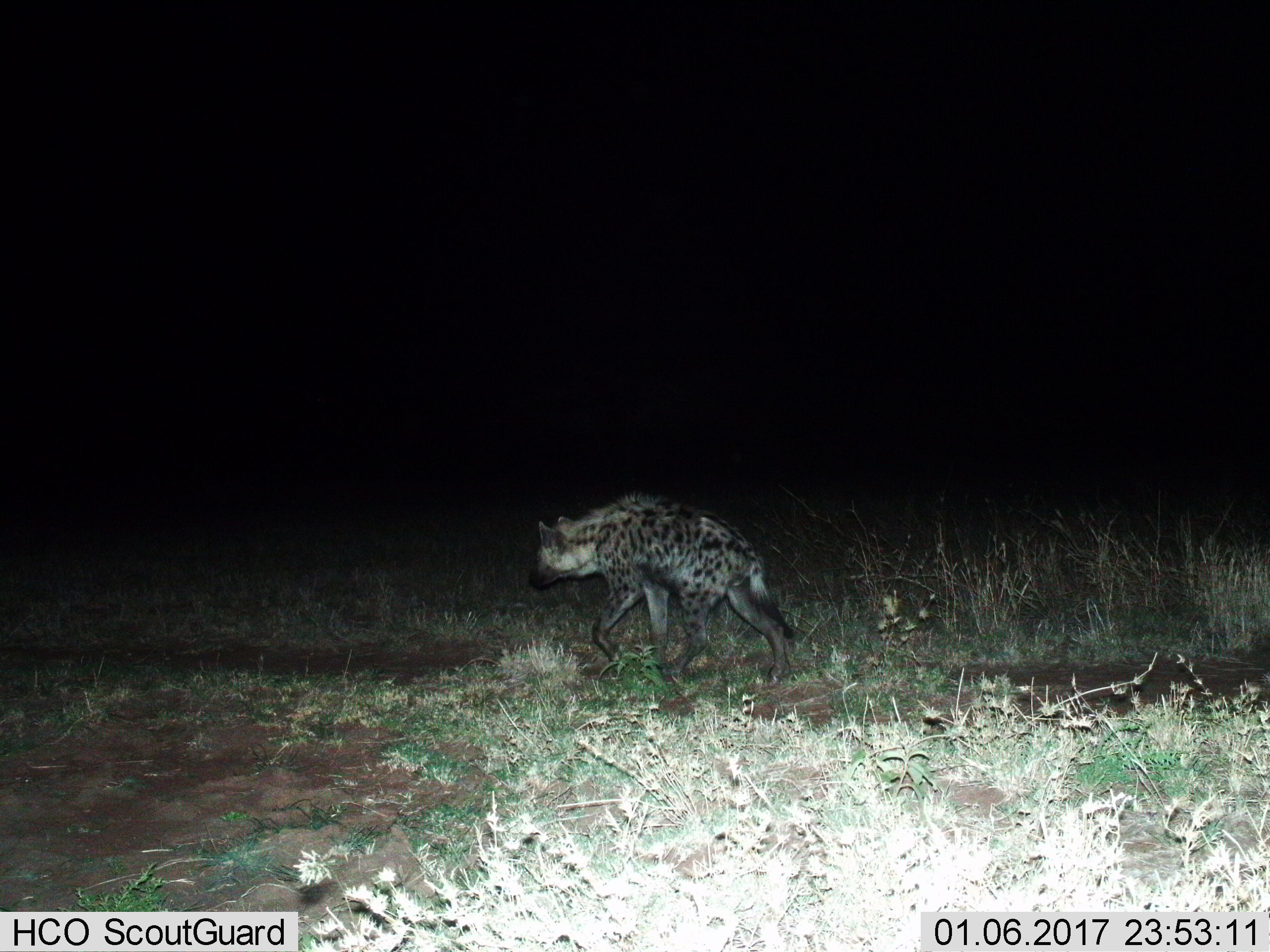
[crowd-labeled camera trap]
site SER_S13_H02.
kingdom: Animalia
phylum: Chordata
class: Mammalia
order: Carnivora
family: Hyaenidae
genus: Crocuta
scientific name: Crocuta crocuta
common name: spotted hyena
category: hyenaspotted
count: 1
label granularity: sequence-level